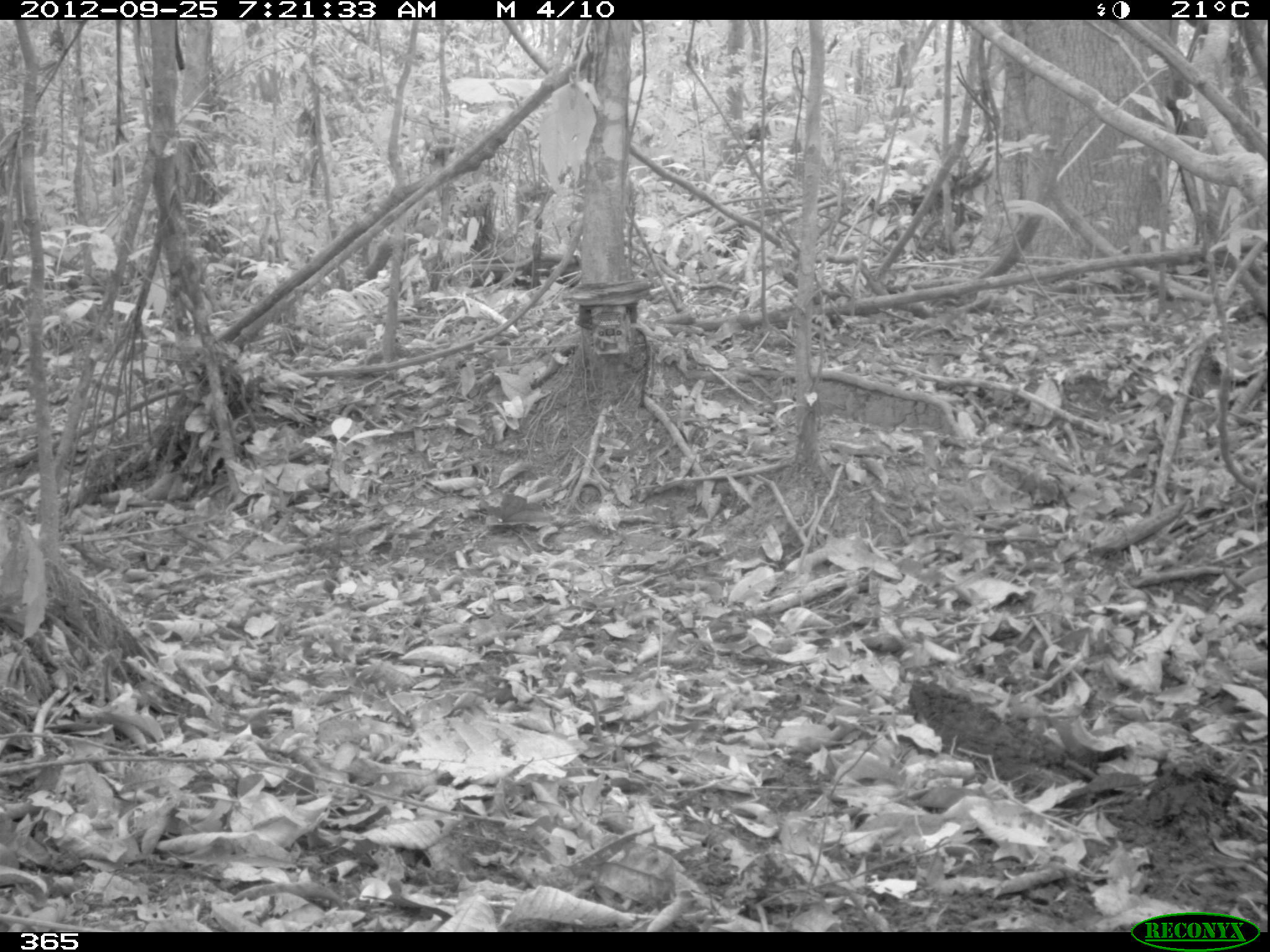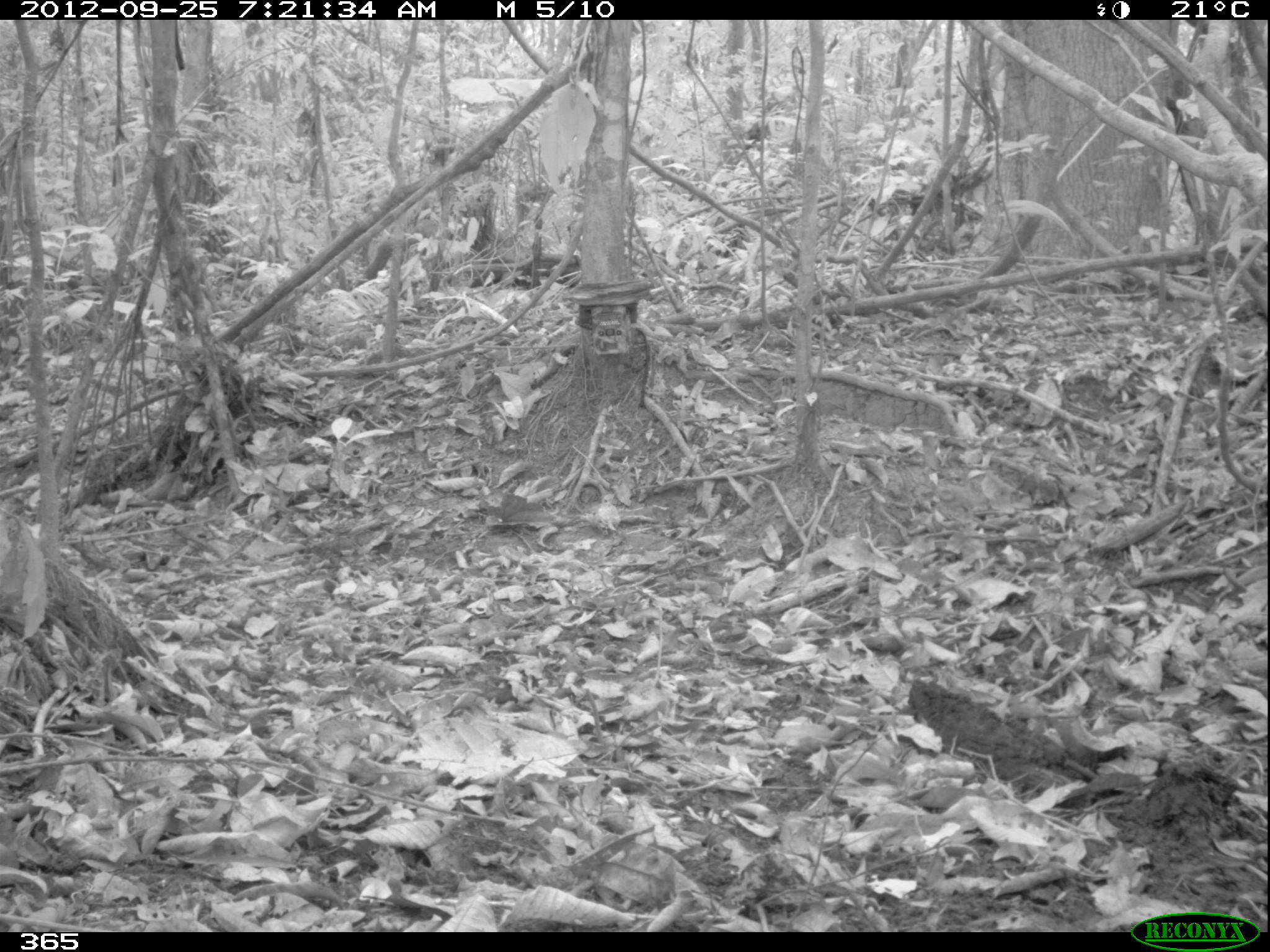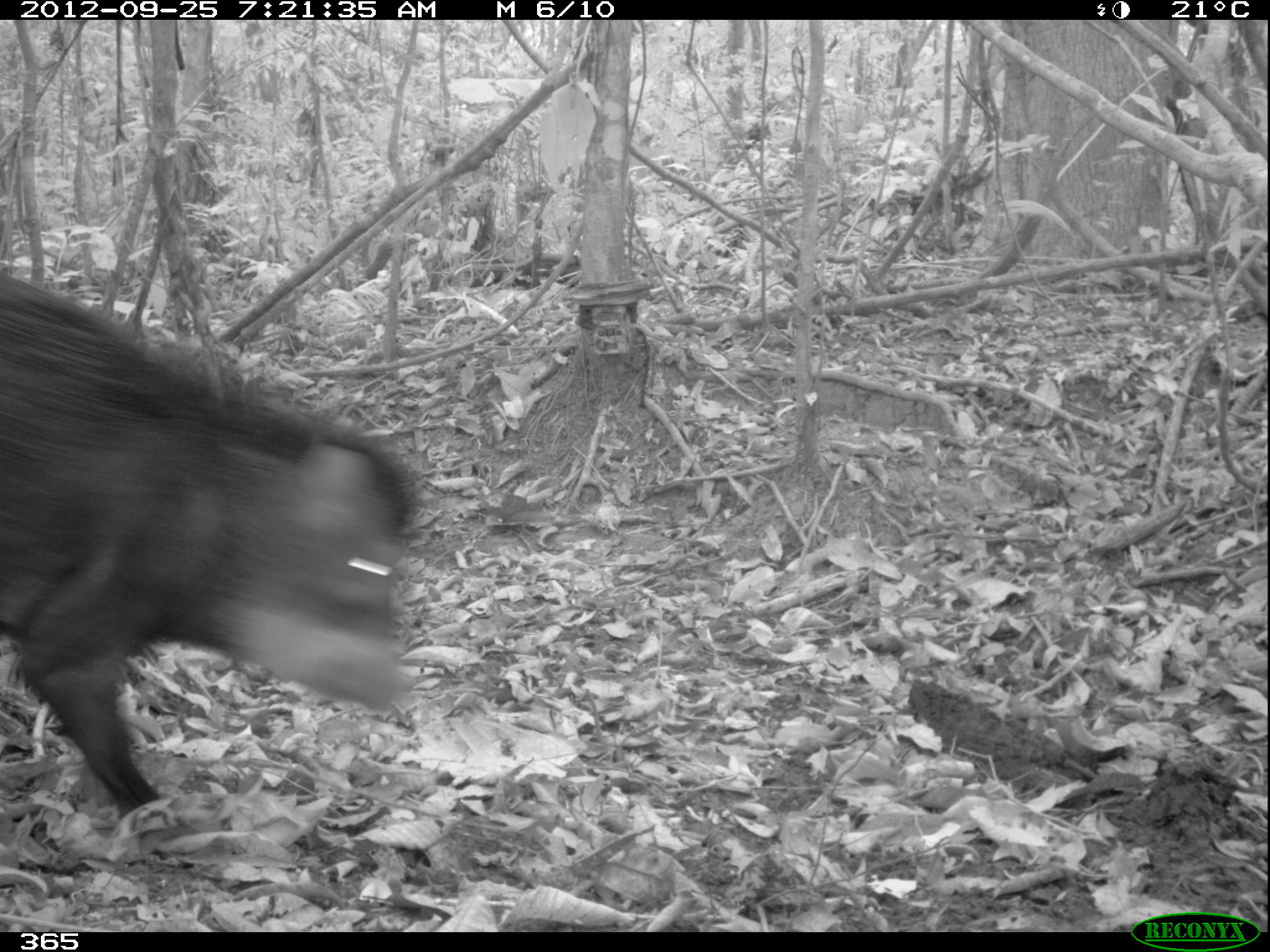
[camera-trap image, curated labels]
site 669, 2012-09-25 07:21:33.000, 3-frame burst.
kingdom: Animalia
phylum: Chordata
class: Mammalia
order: Artiodactyla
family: Tayassuidae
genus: Tayassu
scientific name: Tayassu pecari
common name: white-lipped peccary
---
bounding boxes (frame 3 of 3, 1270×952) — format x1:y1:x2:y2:
tayassu pecari: 0:272:414:821